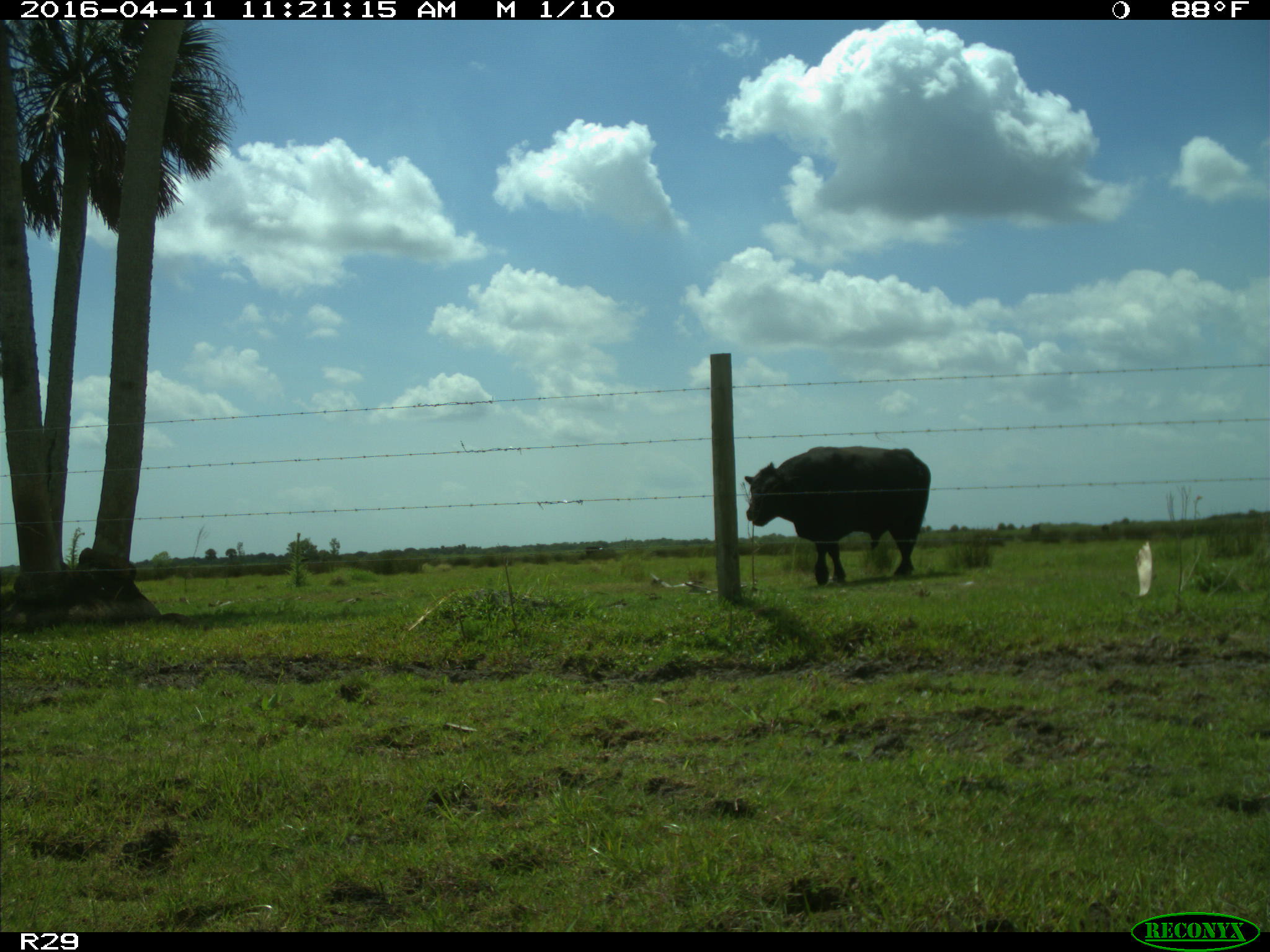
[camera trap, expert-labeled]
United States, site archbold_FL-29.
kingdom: Animalia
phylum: Chordata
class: Mammalia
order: Artiodactyla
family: Bovidae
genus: Bos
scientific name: Bos taurus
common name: domestic cow